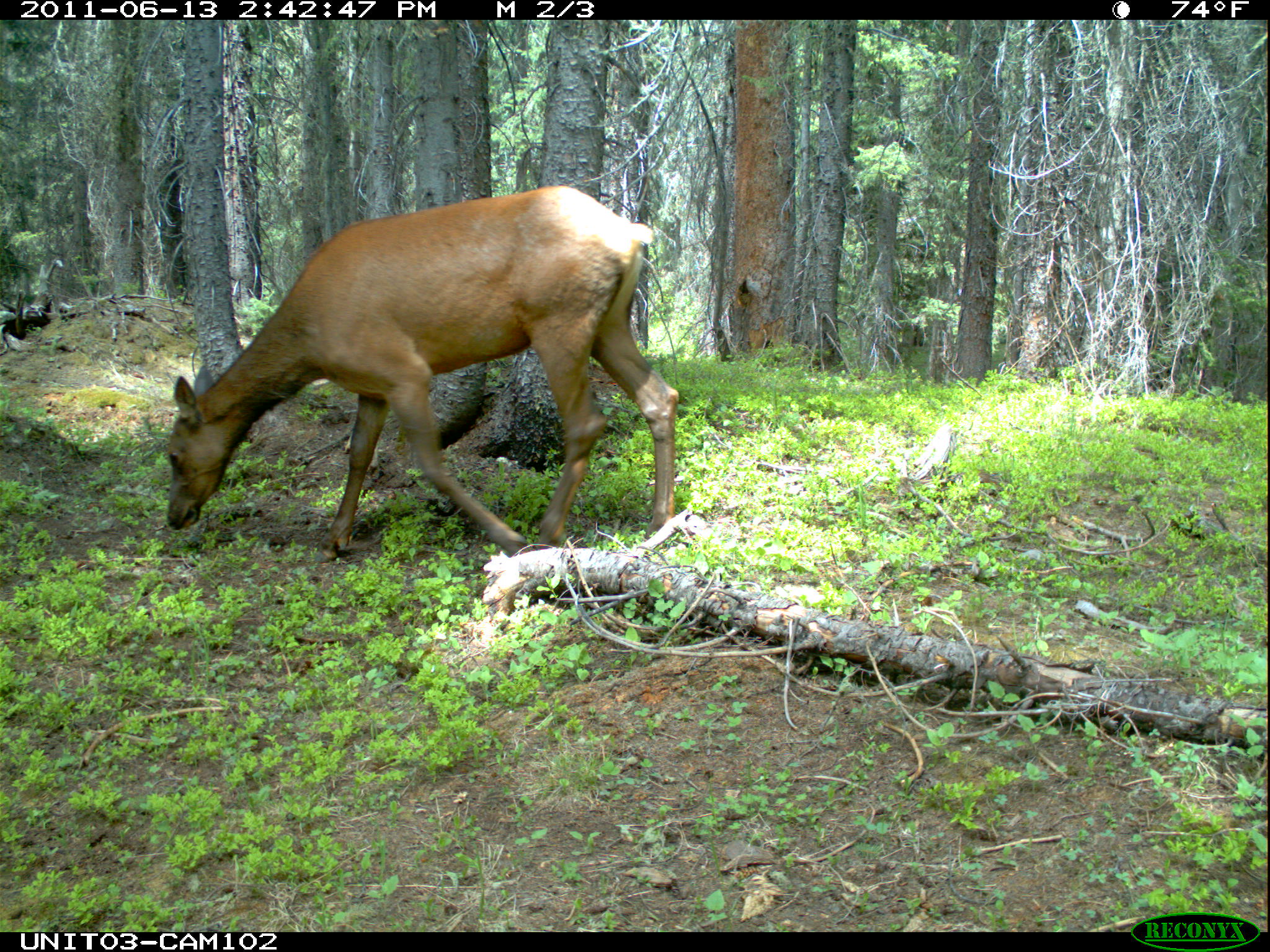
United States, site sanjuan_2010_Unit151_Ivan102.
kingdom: Animalia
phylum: Chordata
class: Mammalia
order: Artiodactyla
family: Cervidae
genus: Cervus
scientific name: Cervus elaphus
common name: red deer